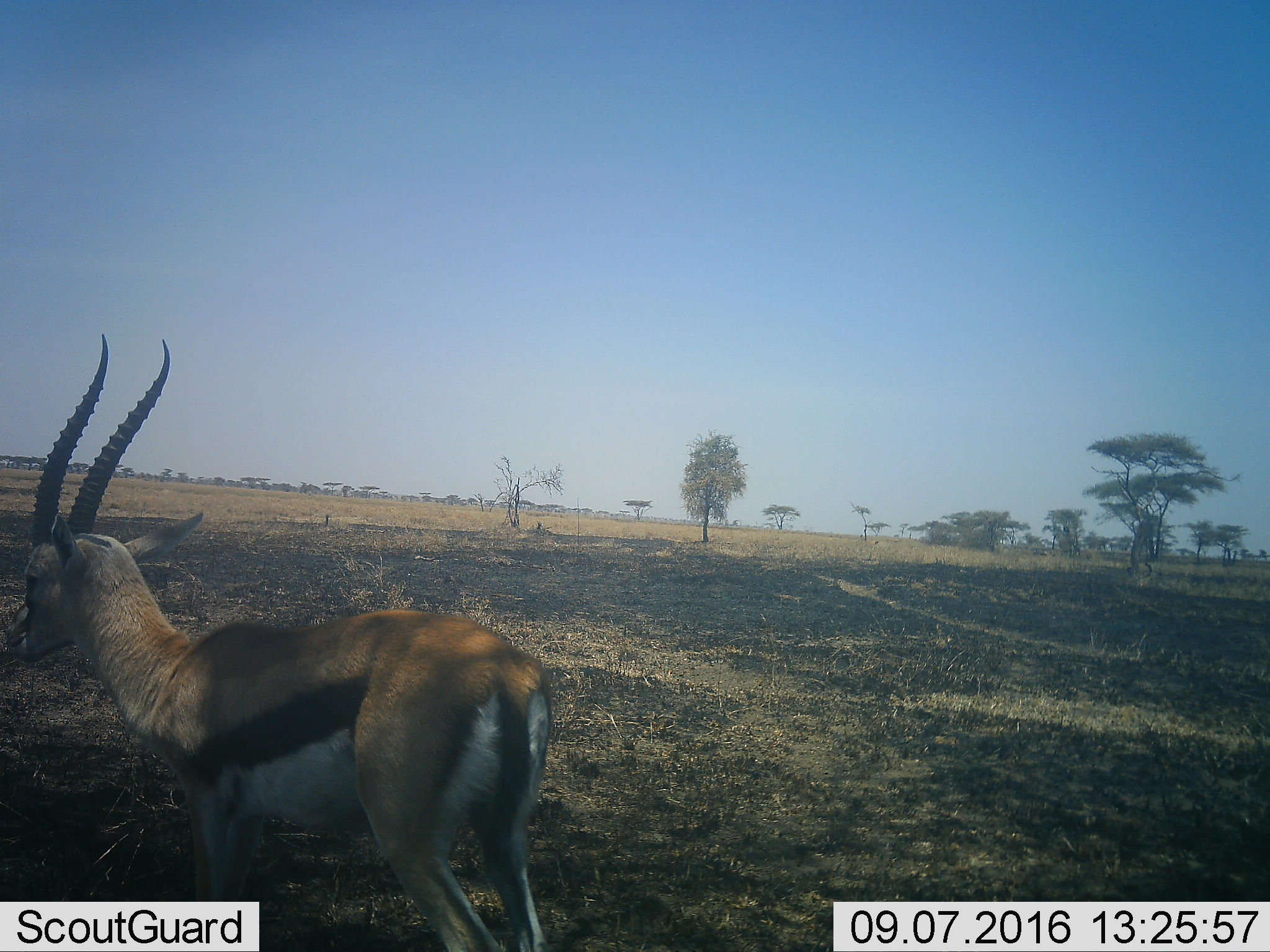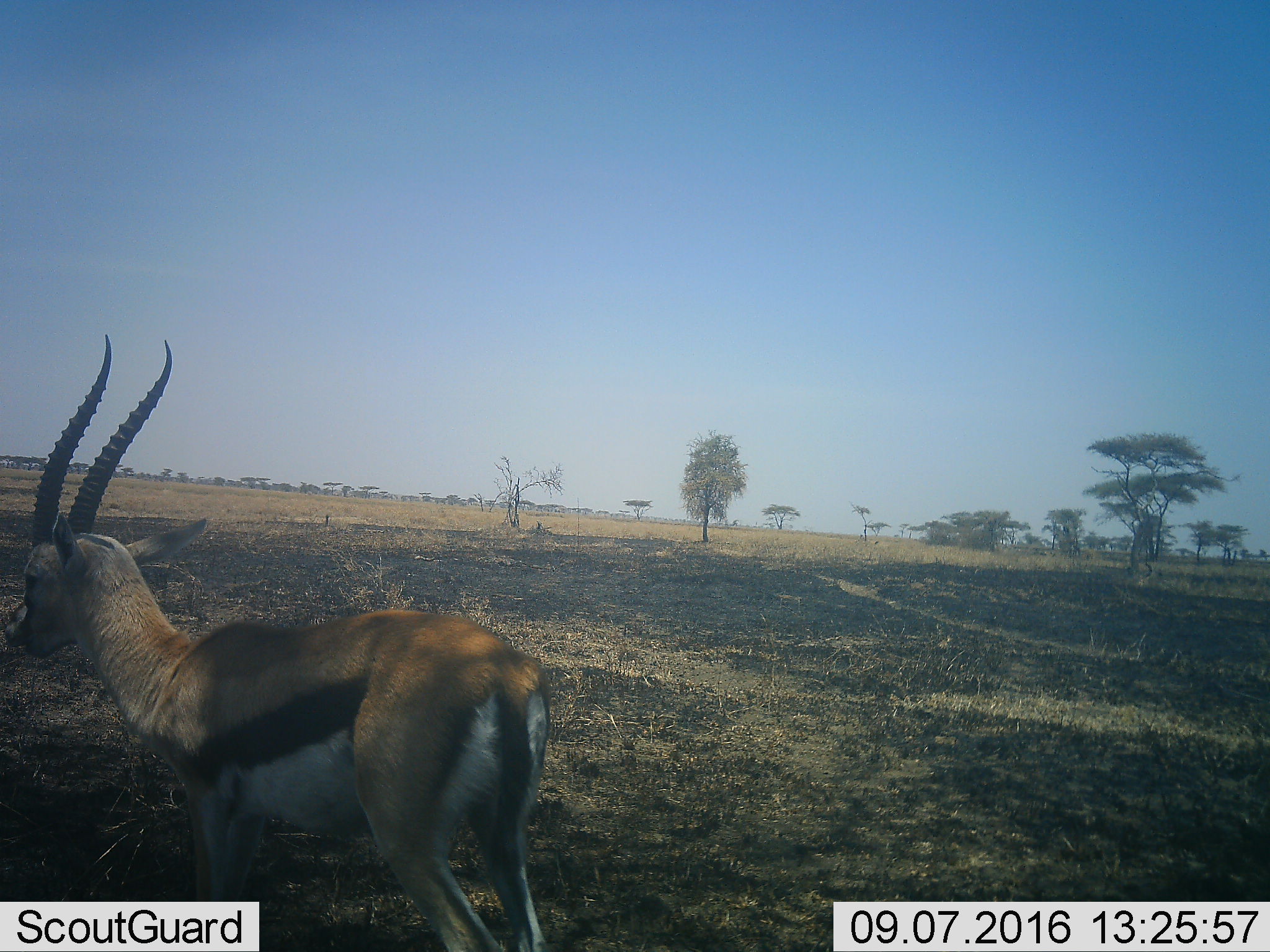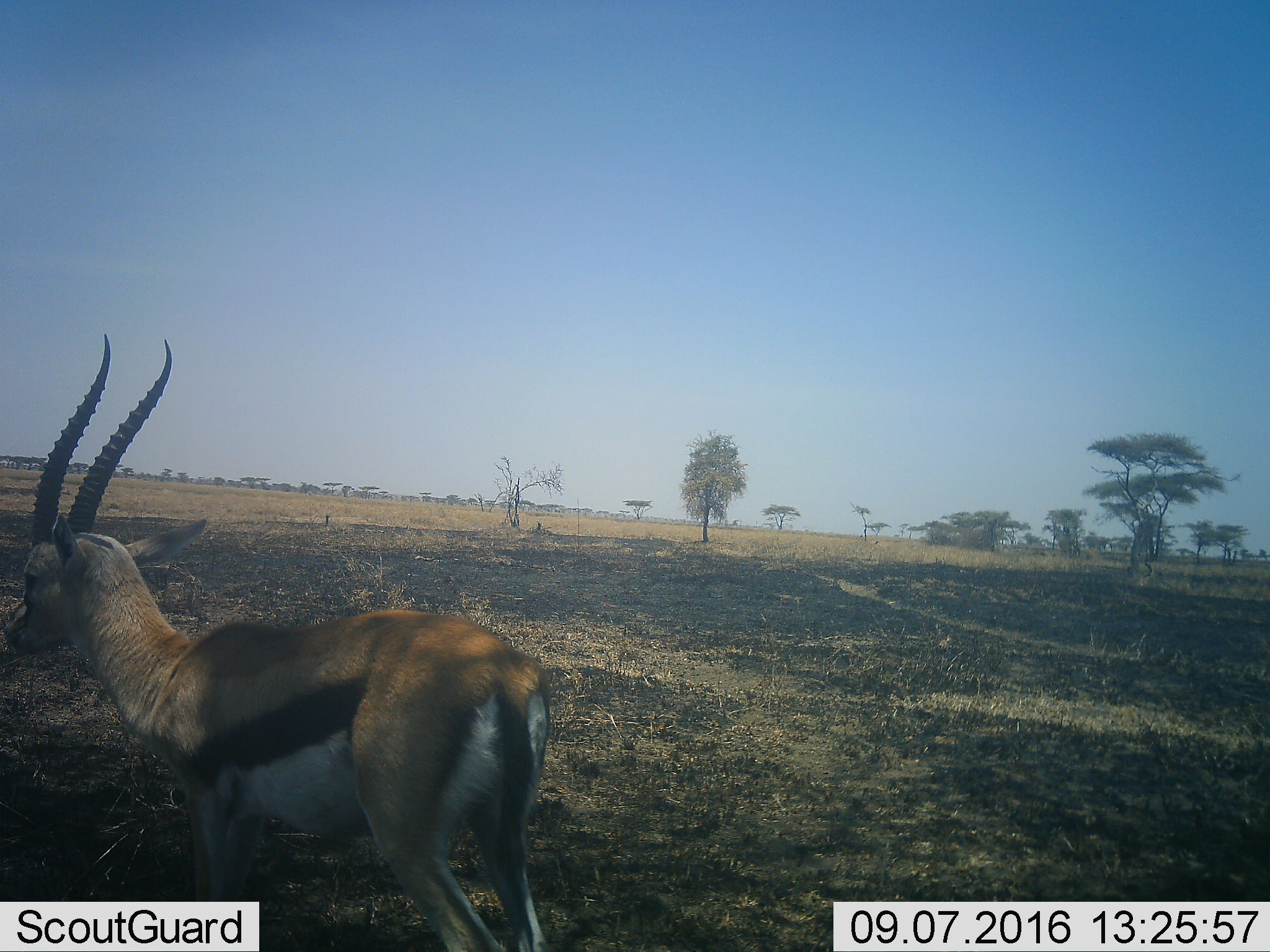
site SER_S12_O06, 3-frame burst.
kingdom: Animalia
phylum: Chordata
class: Mammalia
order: Artiodactyla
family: Bovidae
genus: Eudorcas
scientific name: Eudorcas thomsonii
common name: thomson's gazelle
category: gazellethomsons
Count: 1.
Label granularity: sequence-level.